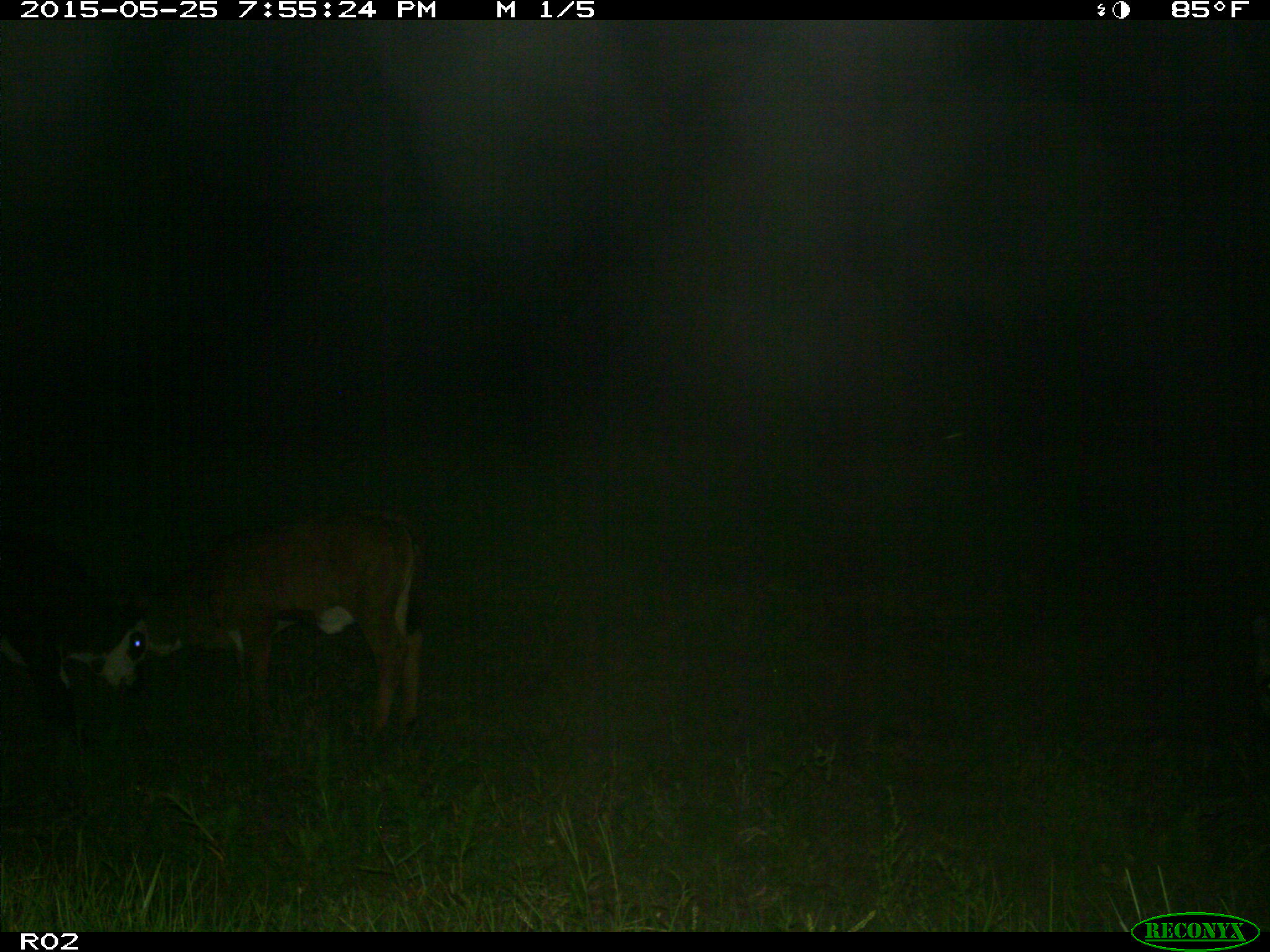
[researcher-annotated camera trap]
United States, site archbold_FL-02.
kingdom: Animalia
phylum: Chordata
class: Mammalia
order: Artiodactyla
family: Bovidae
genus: Bos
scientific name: Bos taurus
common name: domestic cow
Bos taurus (domestic cow).